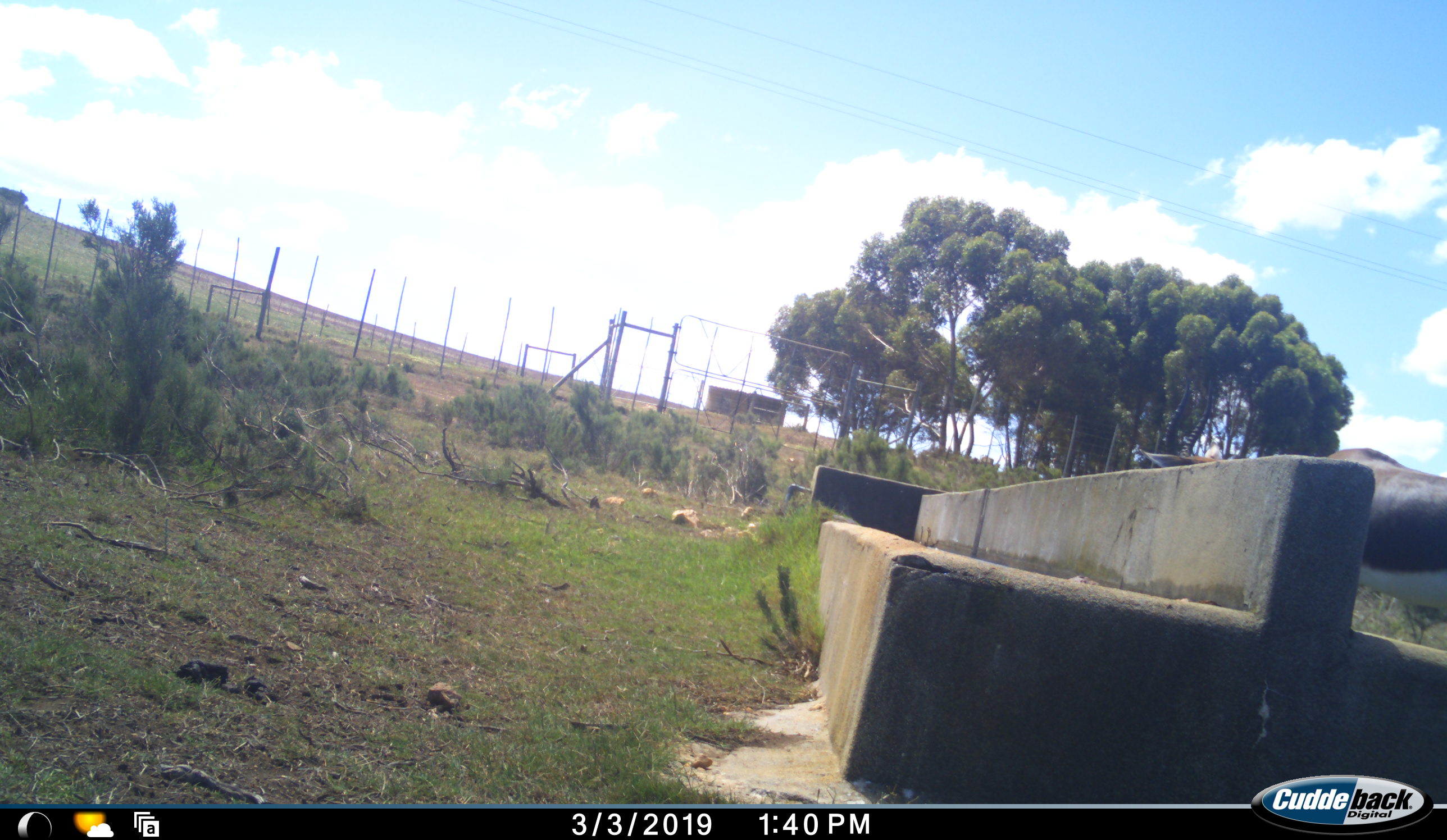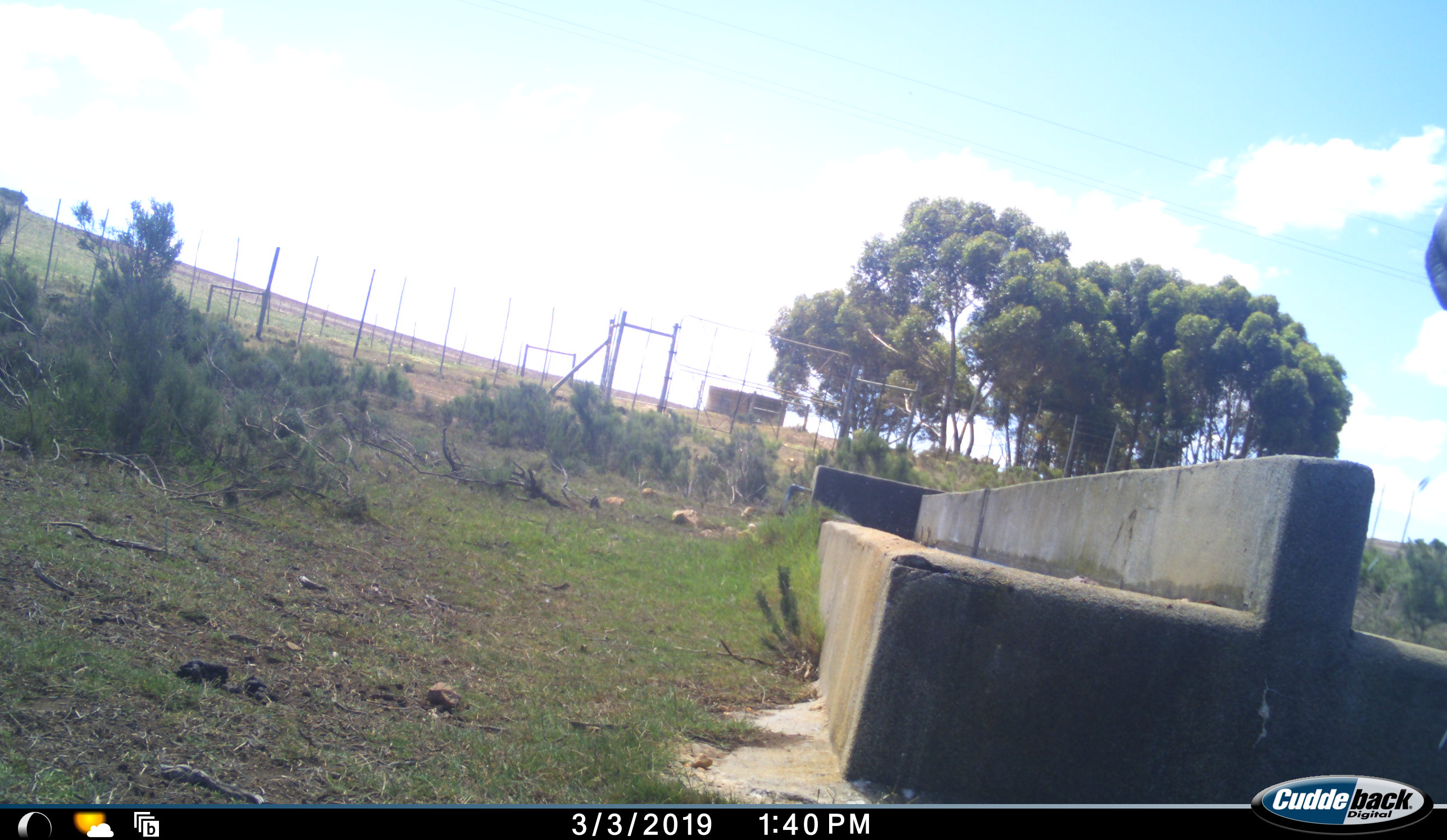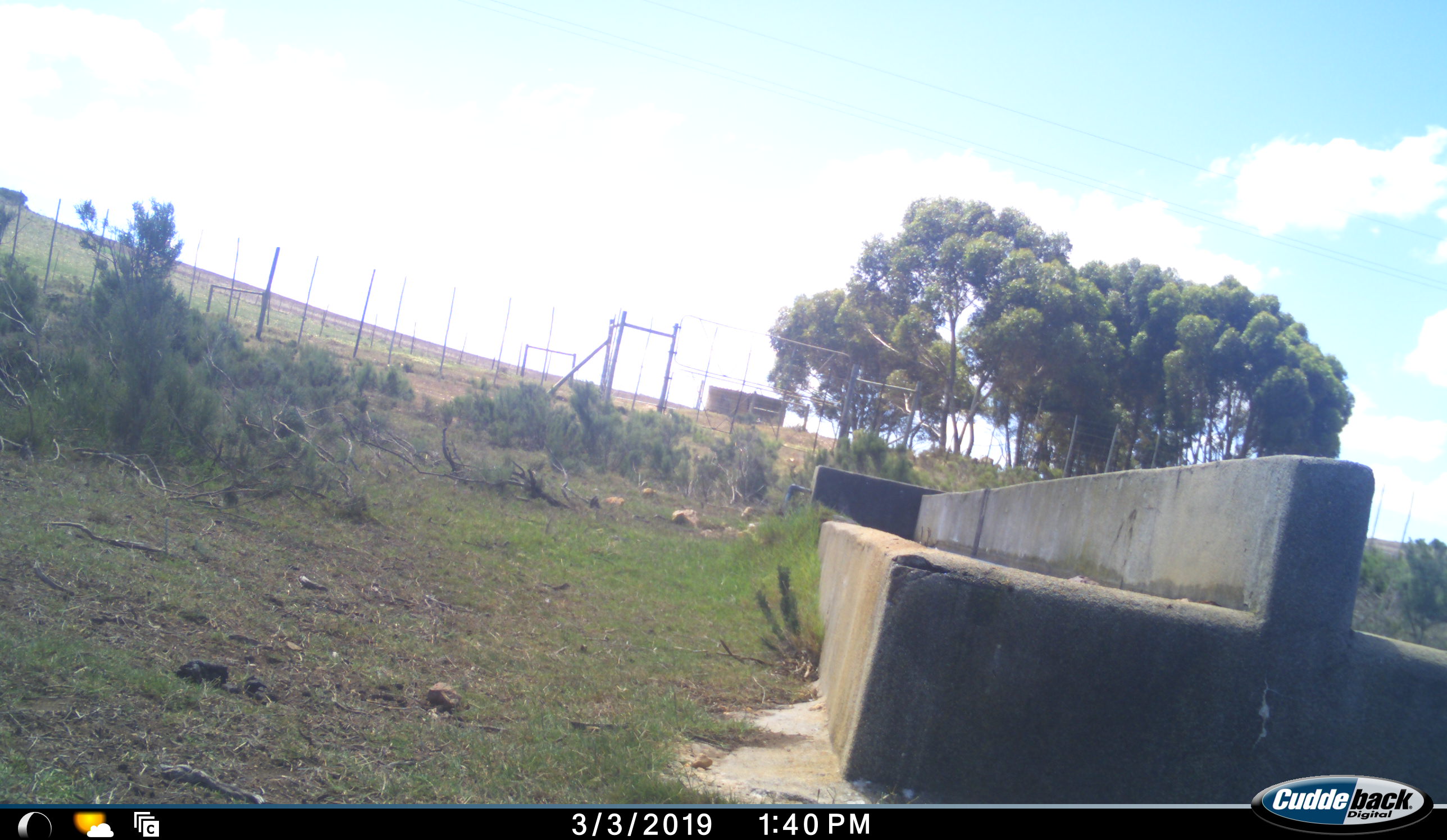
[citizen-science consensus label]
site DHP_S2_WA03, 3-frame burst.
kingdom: Animalia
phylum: Chordata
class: Mammalia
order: Artiodactyla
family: Bovidae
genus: Damaliscus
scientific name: Damaliscus pygargus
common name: bontebok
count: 1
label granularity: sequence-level